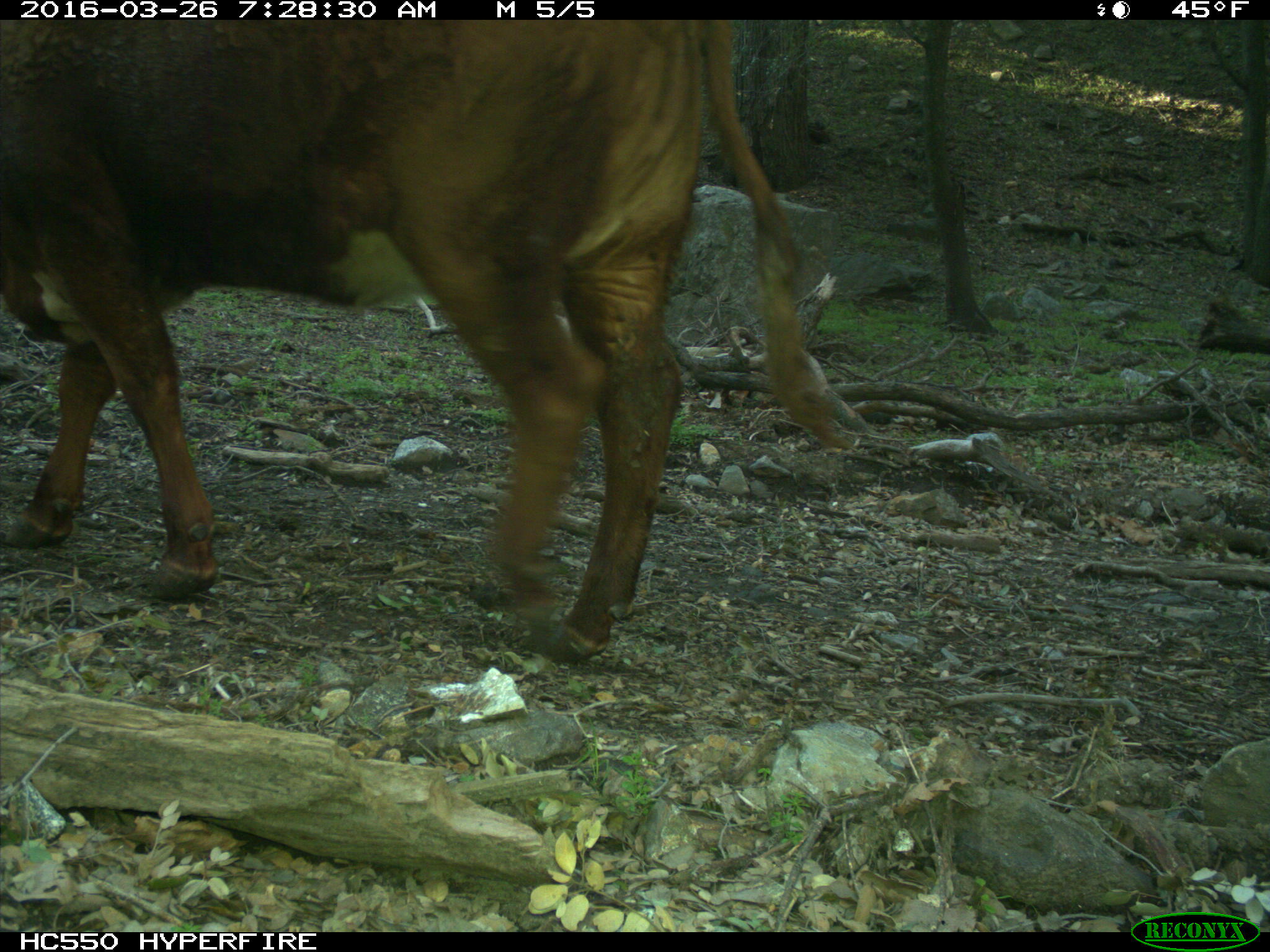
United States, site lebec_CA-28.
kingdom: Animalia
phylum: Chordata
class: Mammalia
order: Artiodactyla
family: Bovidae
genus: Bos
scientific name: Bos taurus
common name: domestic cow